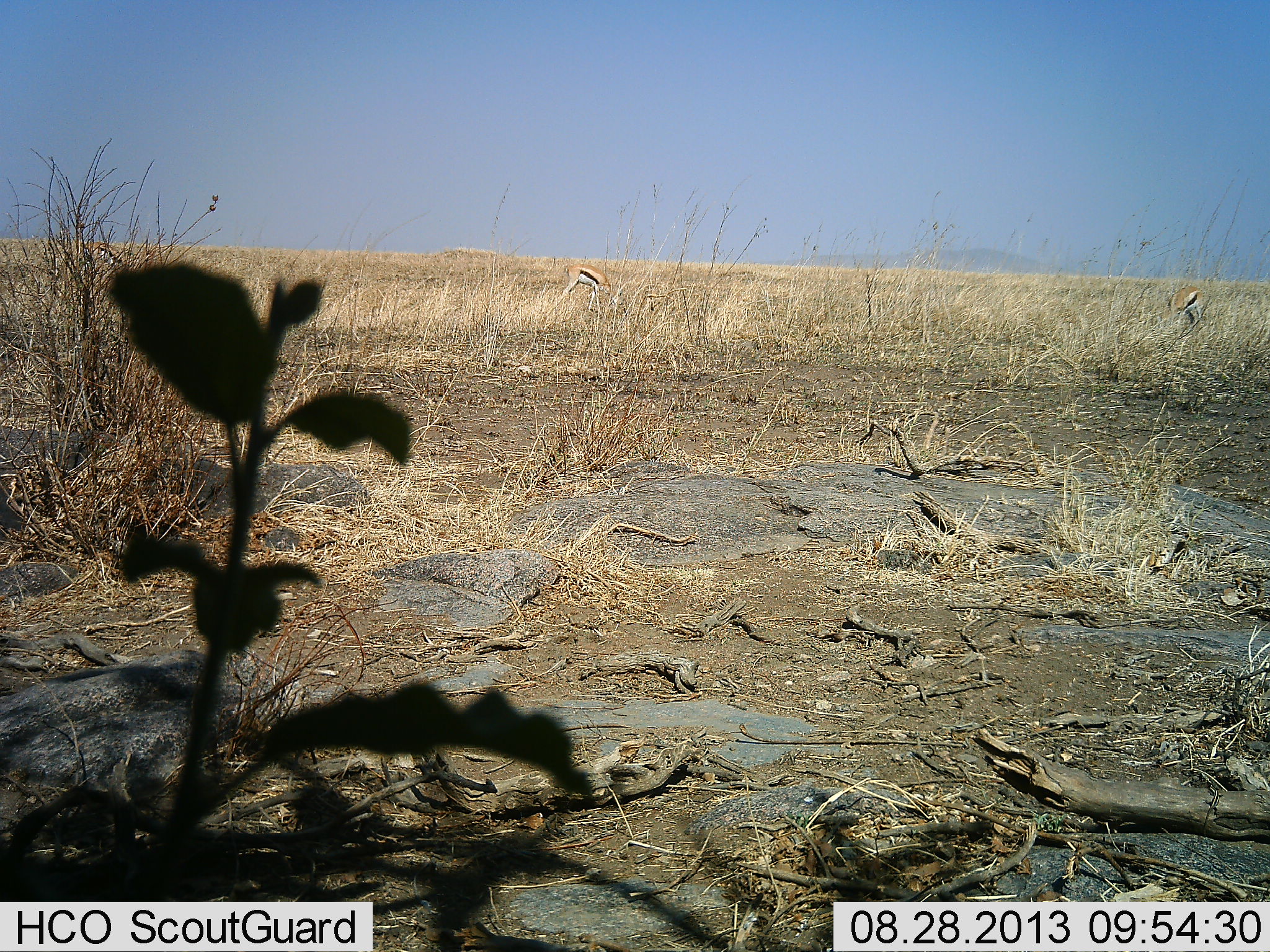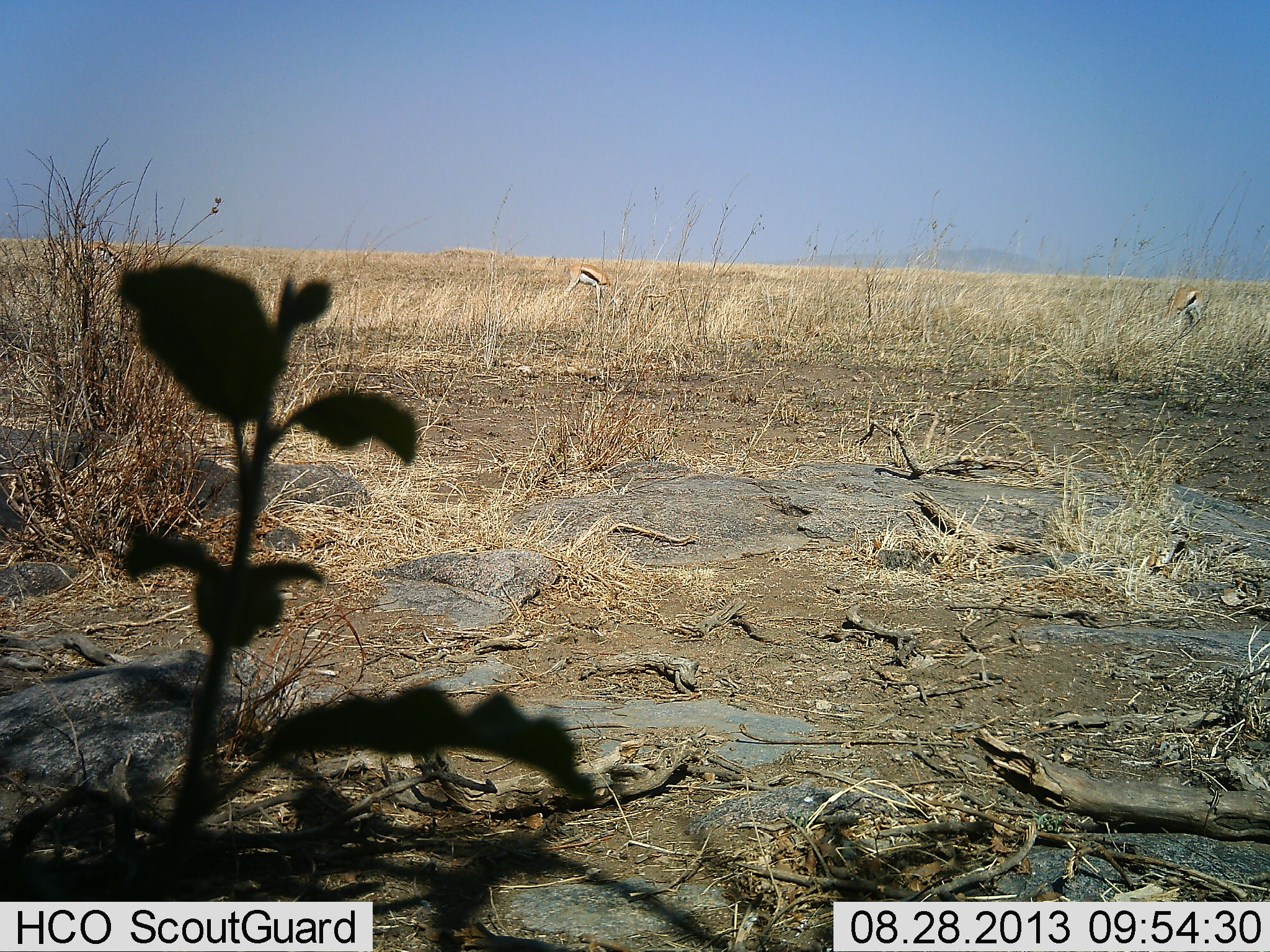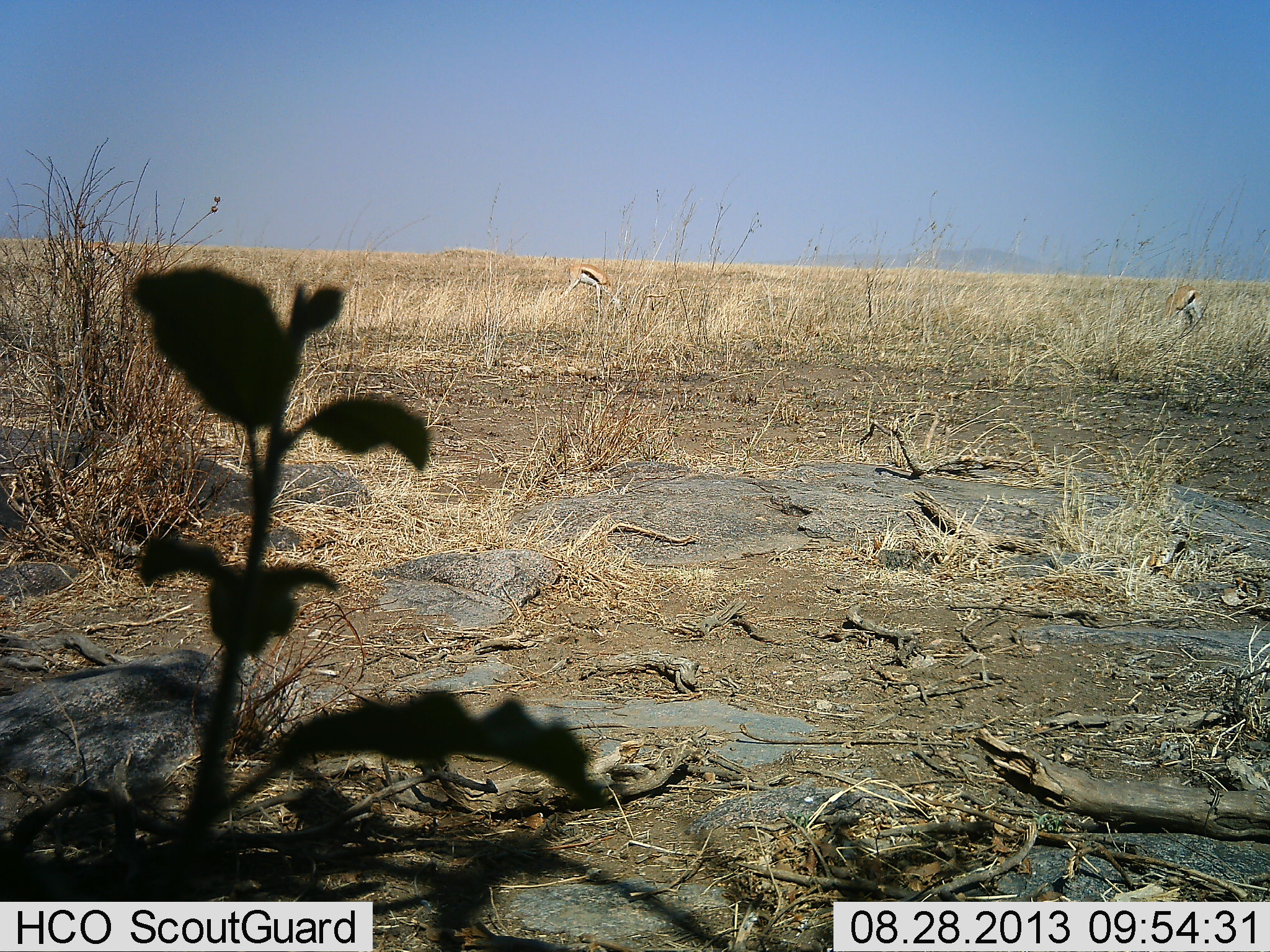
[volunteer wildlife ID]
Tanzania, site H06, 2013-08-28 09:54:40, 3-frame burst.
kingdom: Animalia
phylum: Chordata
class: Mammalia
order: Artiodactyla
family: Bovidae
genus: Eudorcas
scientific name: Eudorcas thomsonii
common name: thomson's gazelle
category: gazellethomsons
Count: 2.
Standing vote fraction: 41%.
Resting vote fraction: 0%.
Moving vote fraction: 4%.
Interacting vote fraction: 0%.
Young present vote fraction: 4%.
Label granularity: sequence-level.